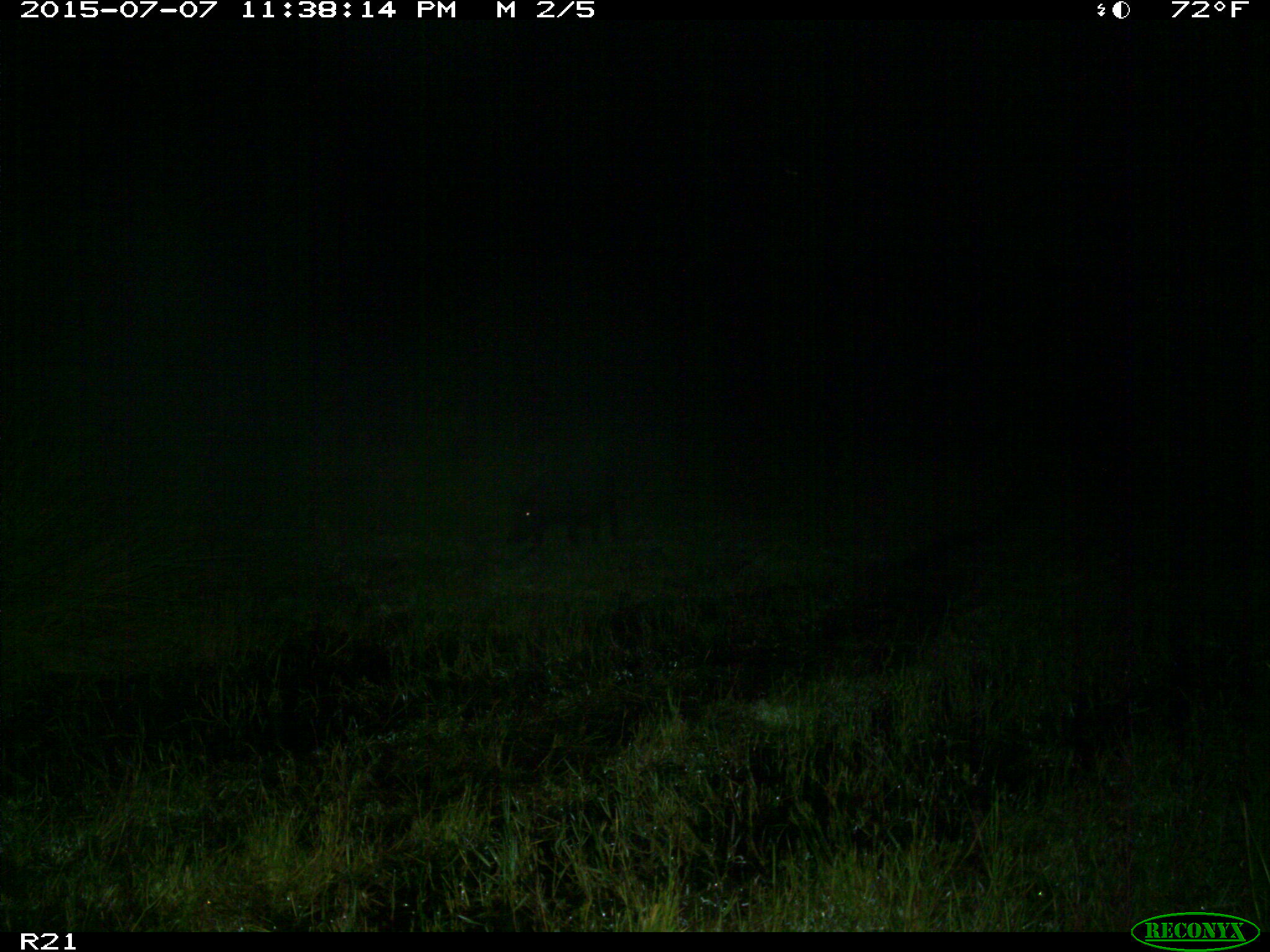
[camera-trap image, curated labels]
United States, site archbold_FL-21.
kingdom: Animalia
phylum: Chordata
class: Mammalia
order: Artiodactyla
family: Suidae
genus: Sus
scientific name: Sus scrofa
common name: wild boar